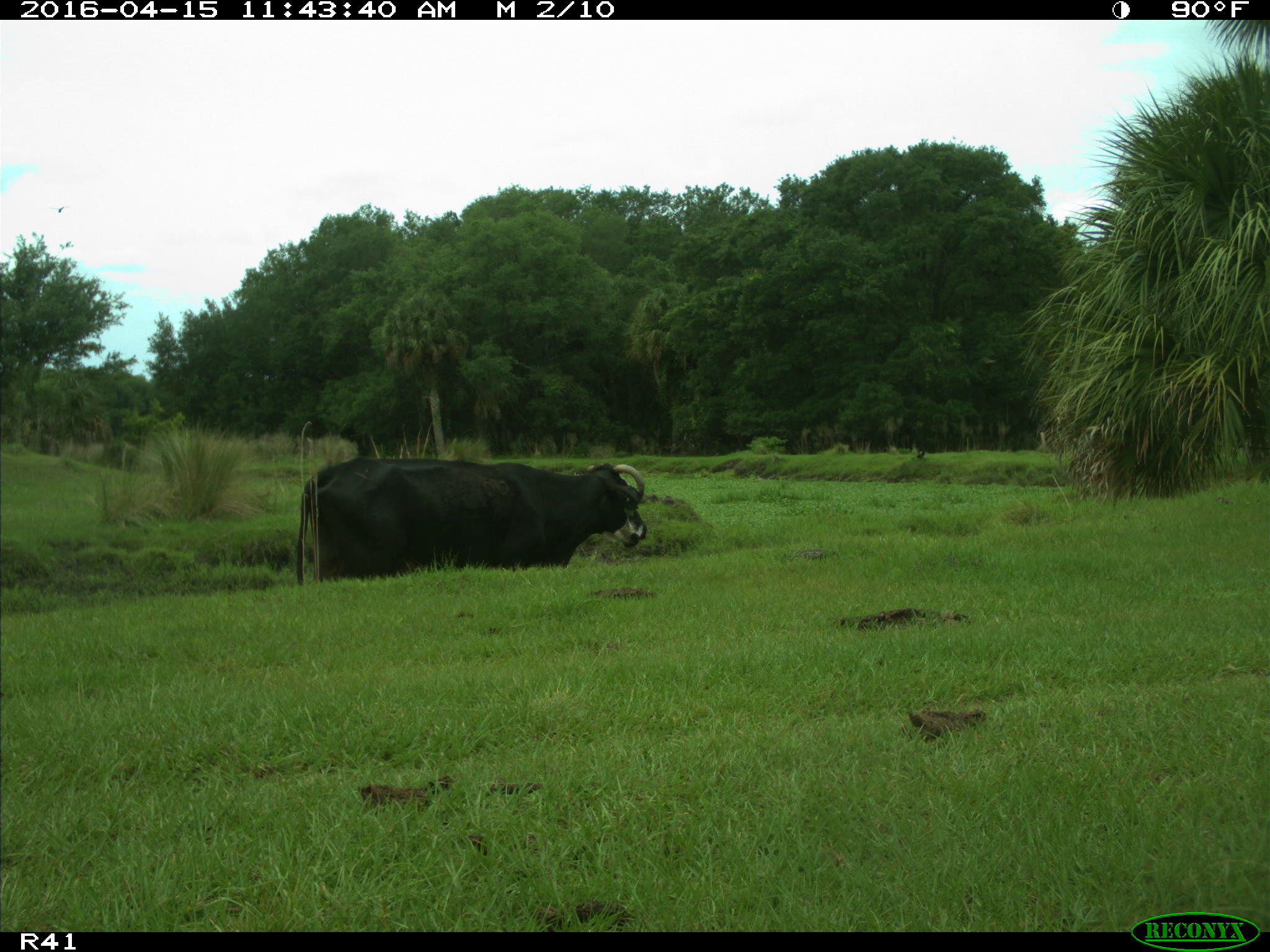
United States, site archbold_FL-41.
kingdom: Animalia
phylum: Chordata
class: Mammalia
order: Artiodactyla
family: Bovidae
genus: Bos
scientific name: Bos taurus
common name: domestic cow